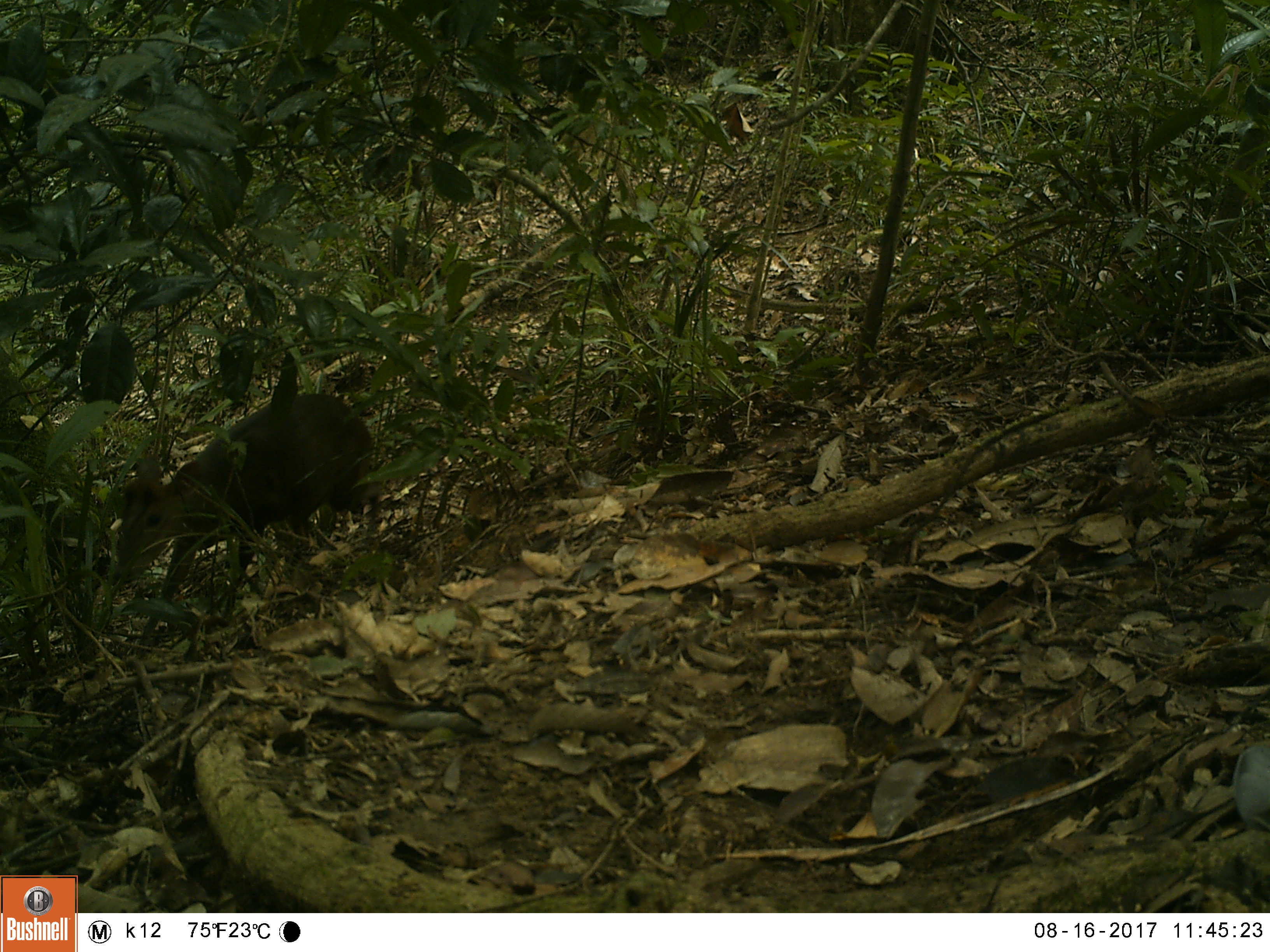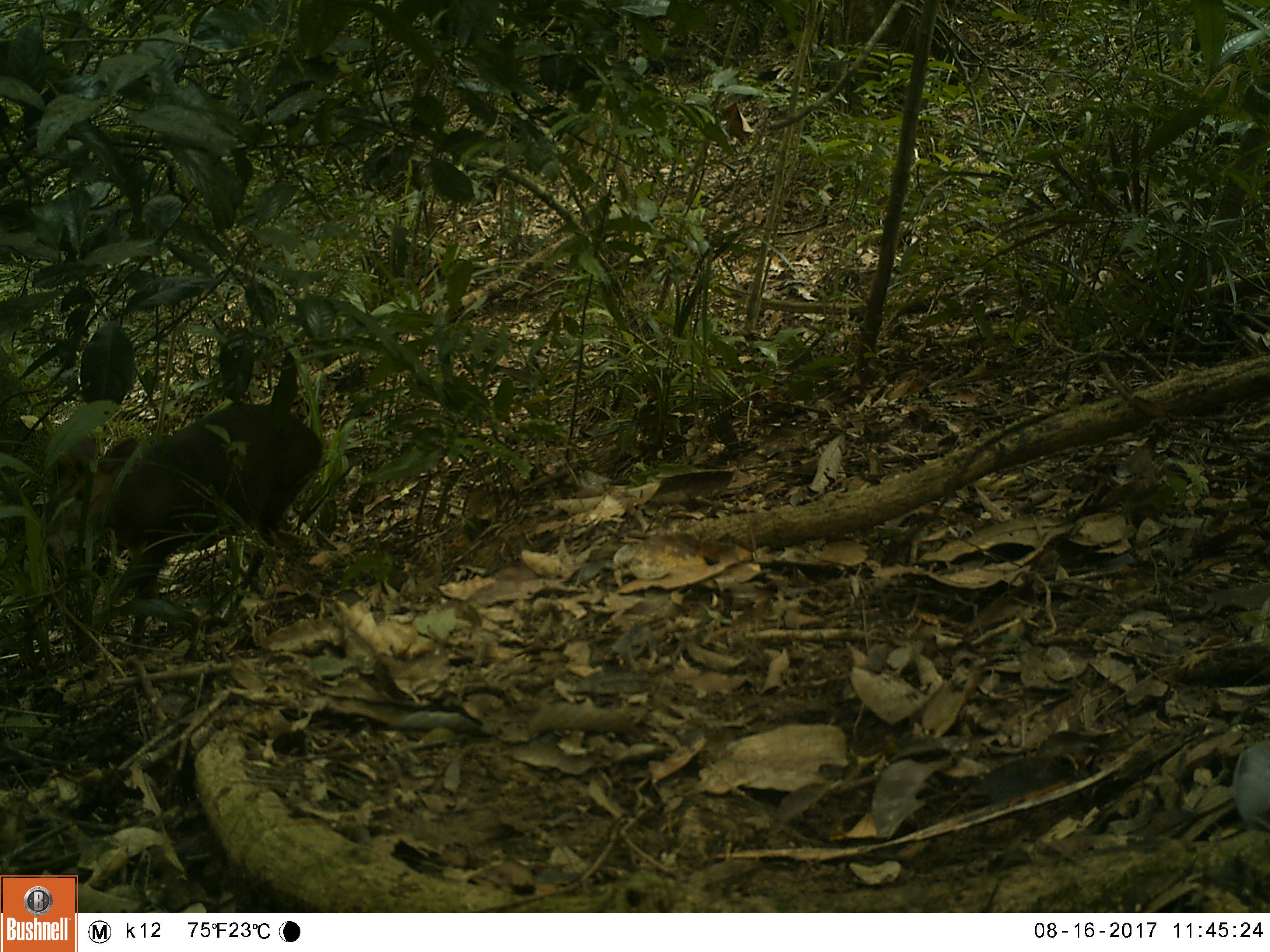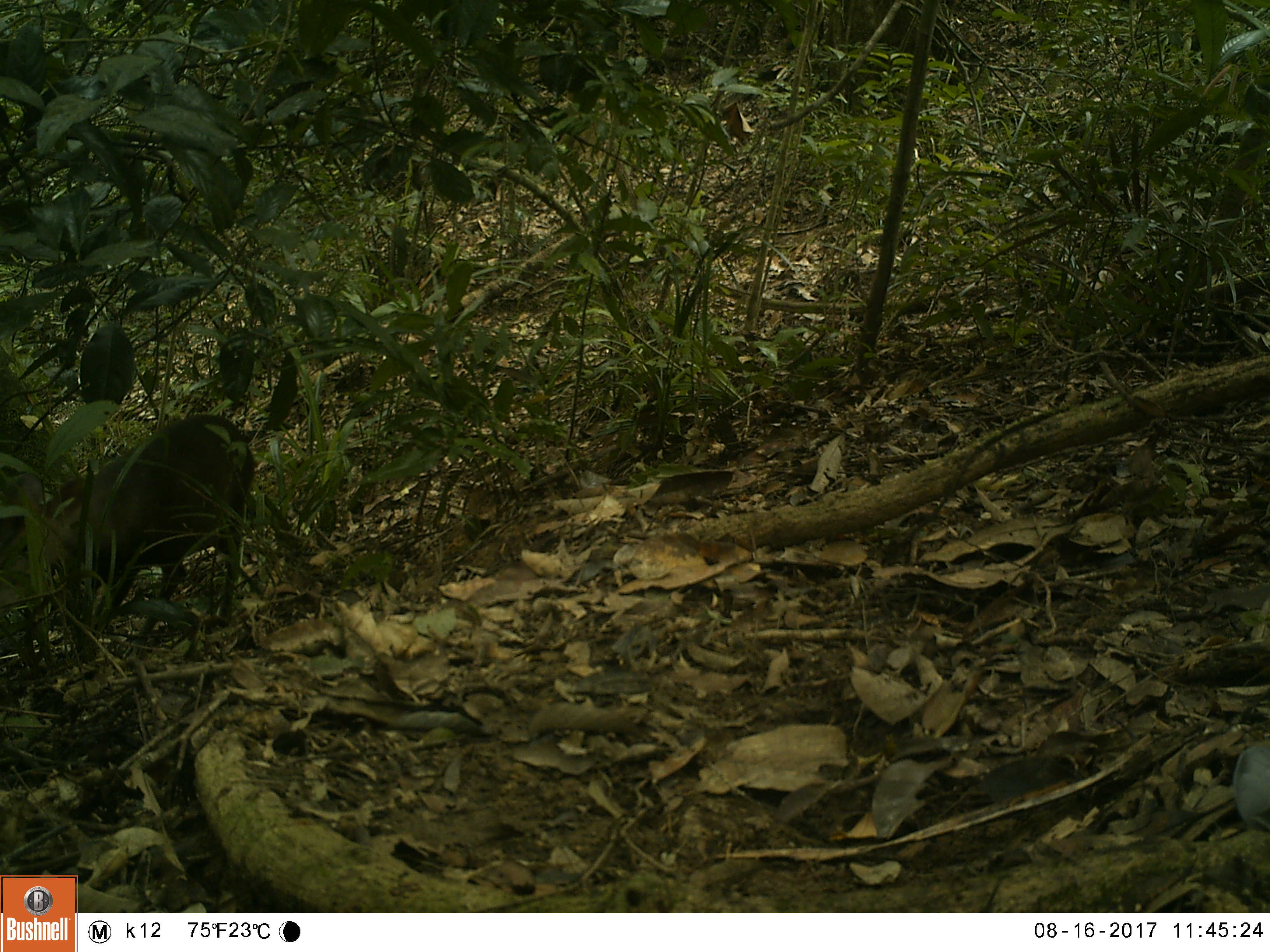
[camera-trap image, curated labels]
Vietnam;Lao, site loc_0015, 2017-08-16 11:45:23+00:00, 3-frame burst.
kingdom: Animalia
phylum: Chordata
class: Mammalia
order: Artiodactyla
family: Cervidae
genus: Muntiacus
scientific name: Muntiacus rooseveltorum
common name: roosevelt's muntjac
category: roosevelts muntjac group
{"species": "roosevelts muntjac group (roosevelt's muntjac) (Muntiacus rooseveltorum)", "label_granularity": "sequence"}